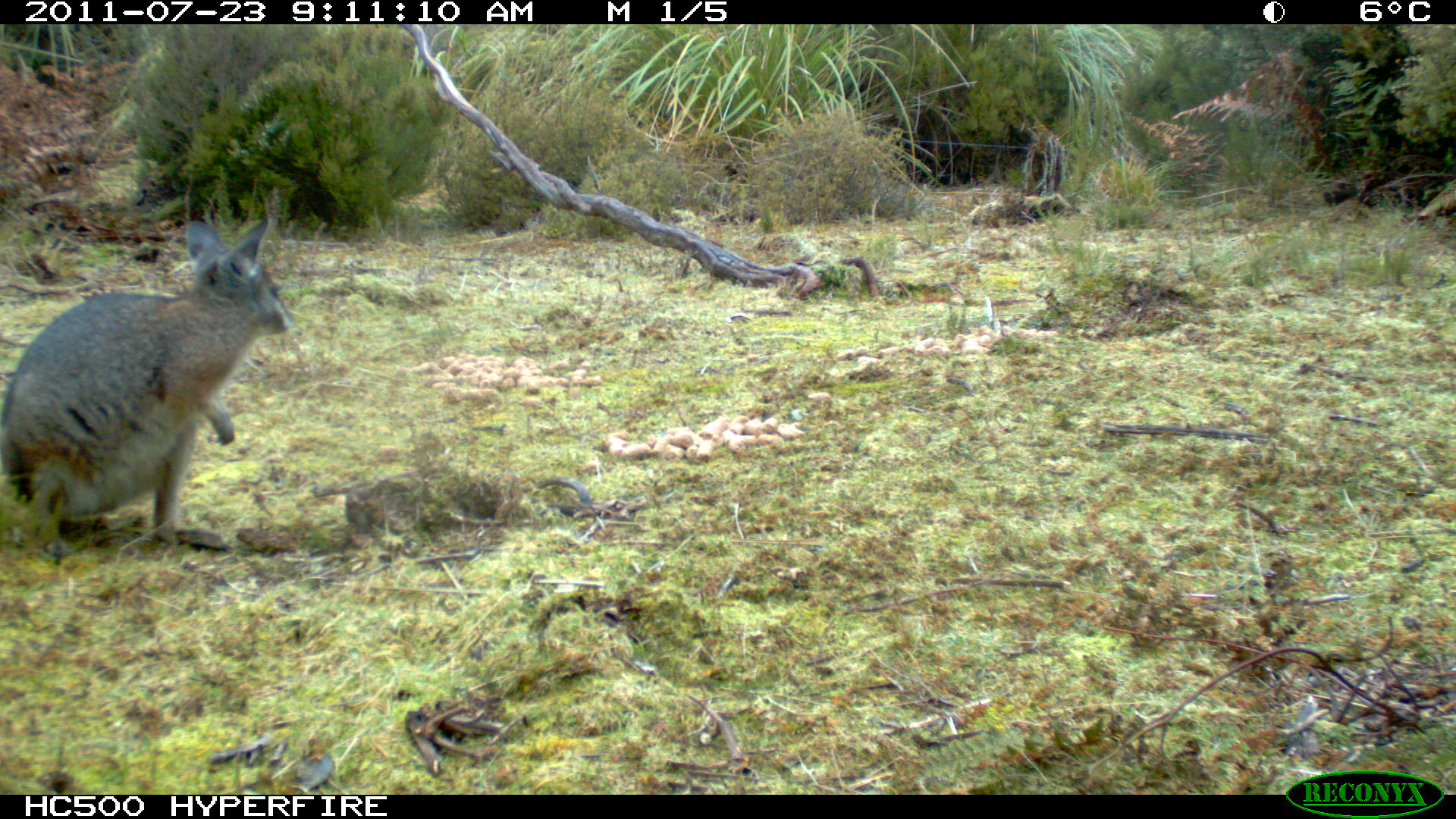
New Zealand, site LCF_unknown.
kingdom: Animalia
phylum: Chordata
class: Mammalia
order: Diprotodontia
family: Macropodidae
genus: Notamacropus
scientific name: Notamacropus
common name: wallaby